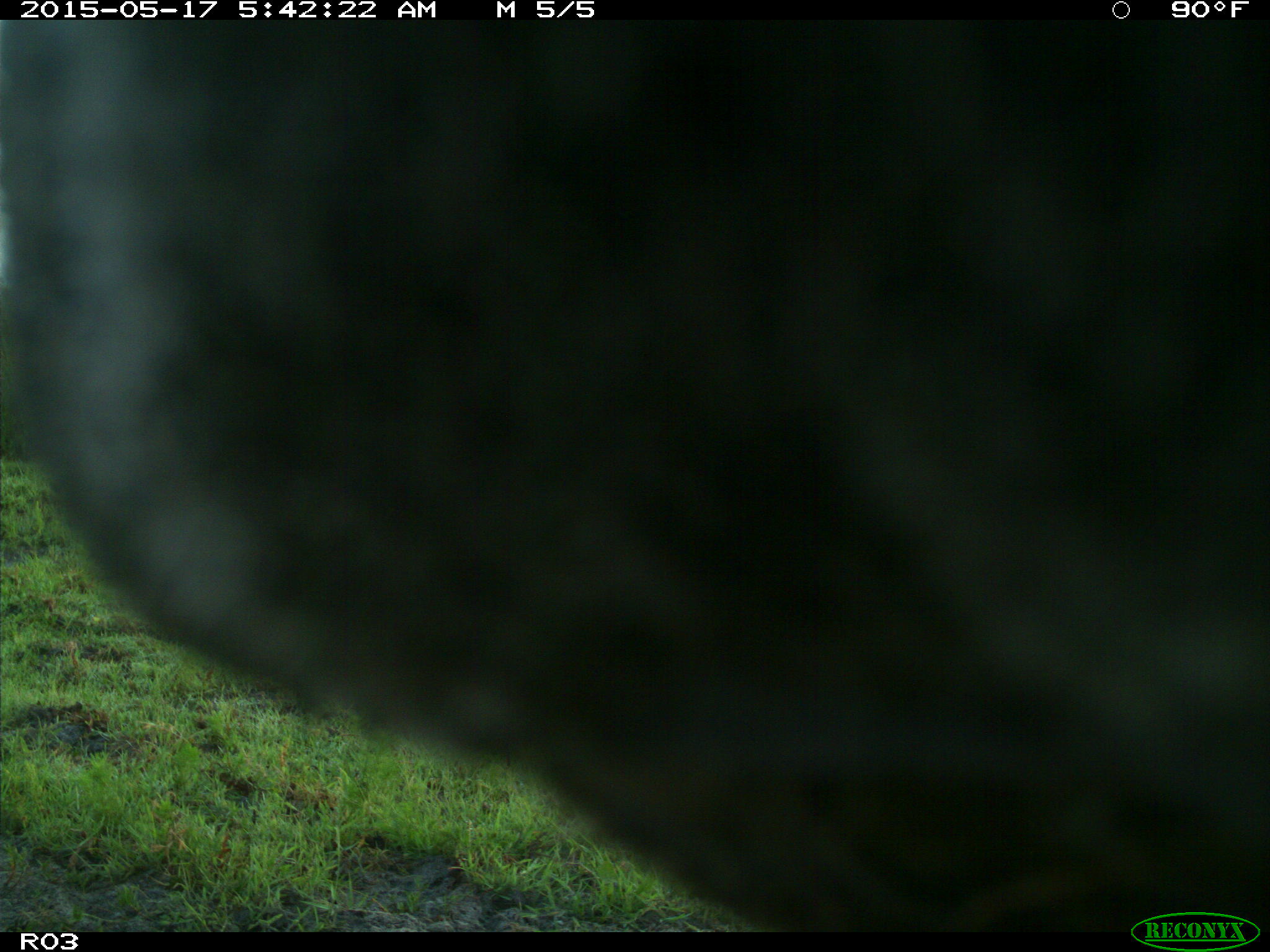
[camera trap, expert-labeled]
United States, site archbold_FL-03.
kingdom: Animalia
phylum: Chordata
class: Mammalia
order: Artiodactyla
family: Bovidae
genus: Bos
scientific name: Bos taurus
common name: domestic cow